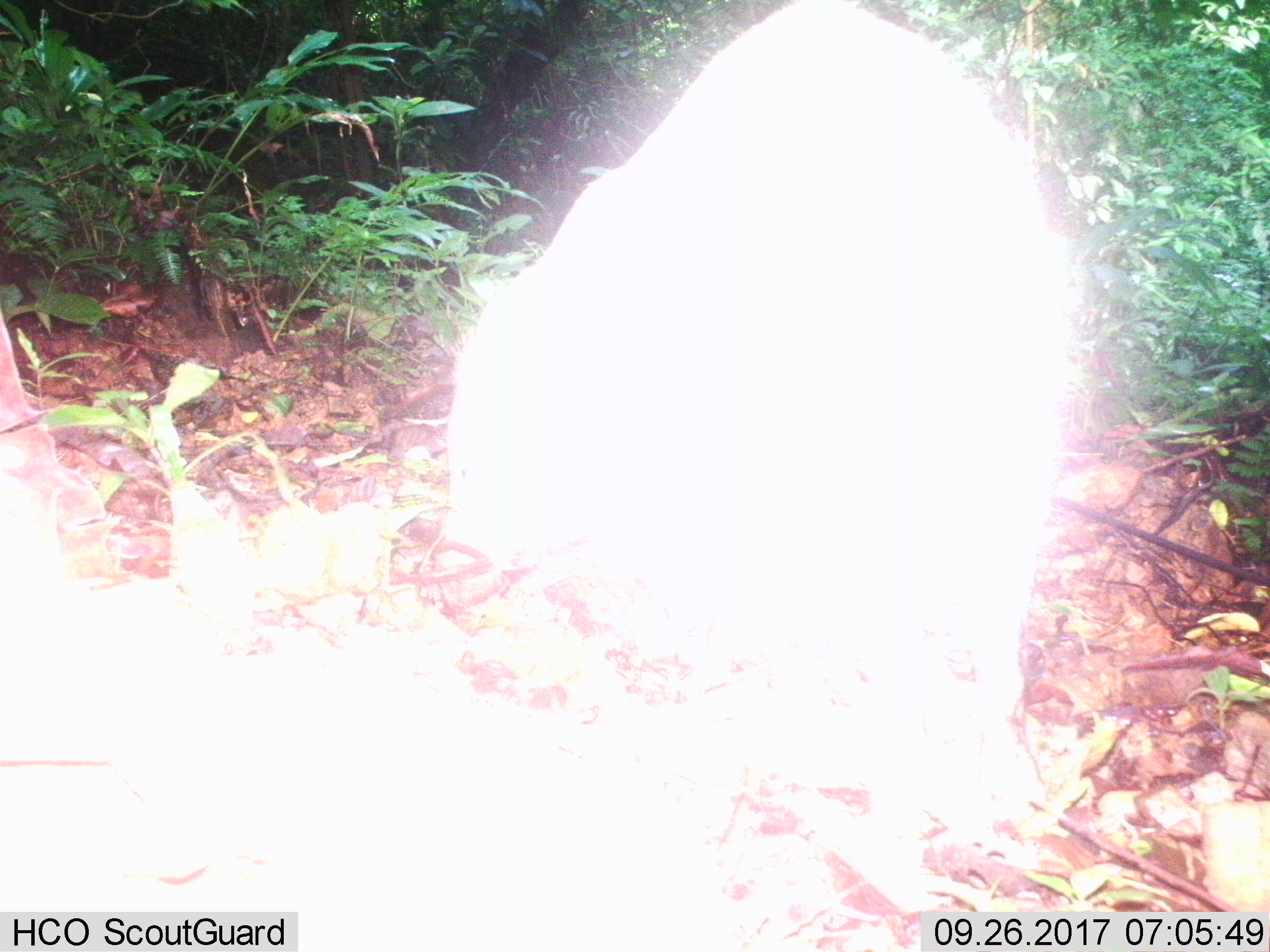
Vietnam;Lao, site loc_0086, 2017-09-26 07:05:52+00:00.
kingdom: Animalia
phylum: Chordata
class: Mammalia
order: Artiodactyla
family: Suidae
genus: Sus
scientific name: Sus scrofa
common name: eurasian wild pig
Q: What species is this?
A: Eurasian wild pig (Sus scrofa).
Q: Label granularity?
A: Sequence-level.